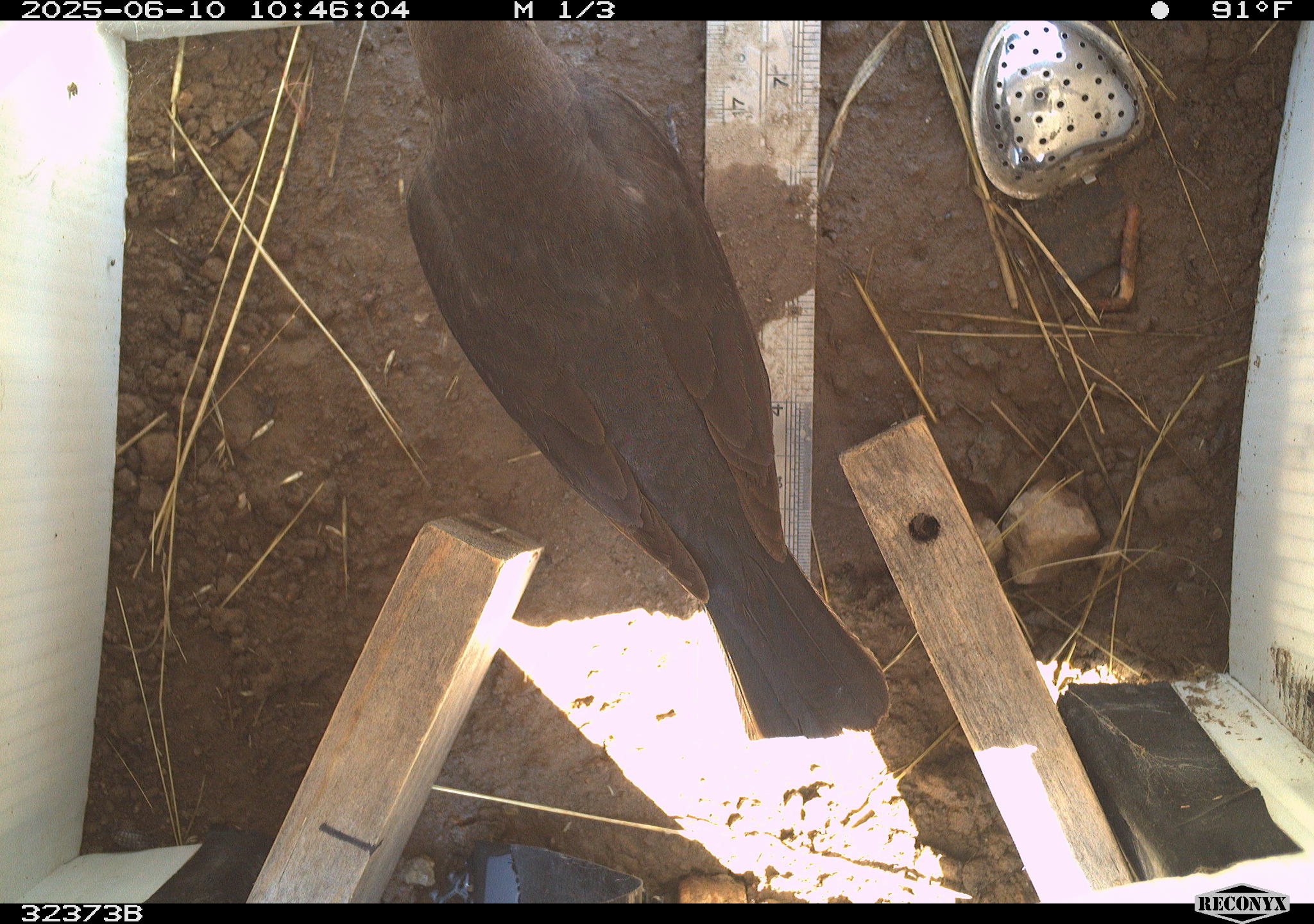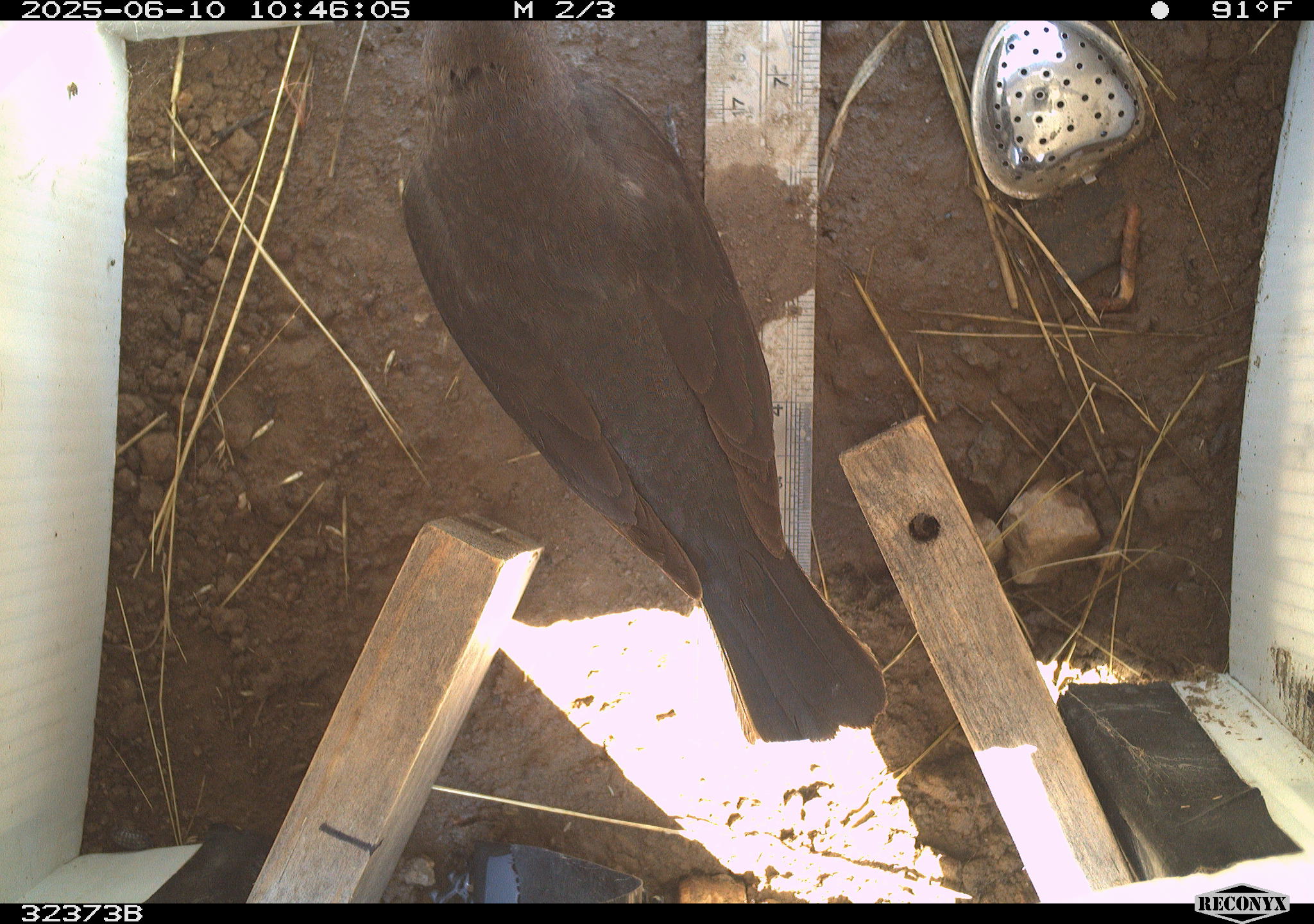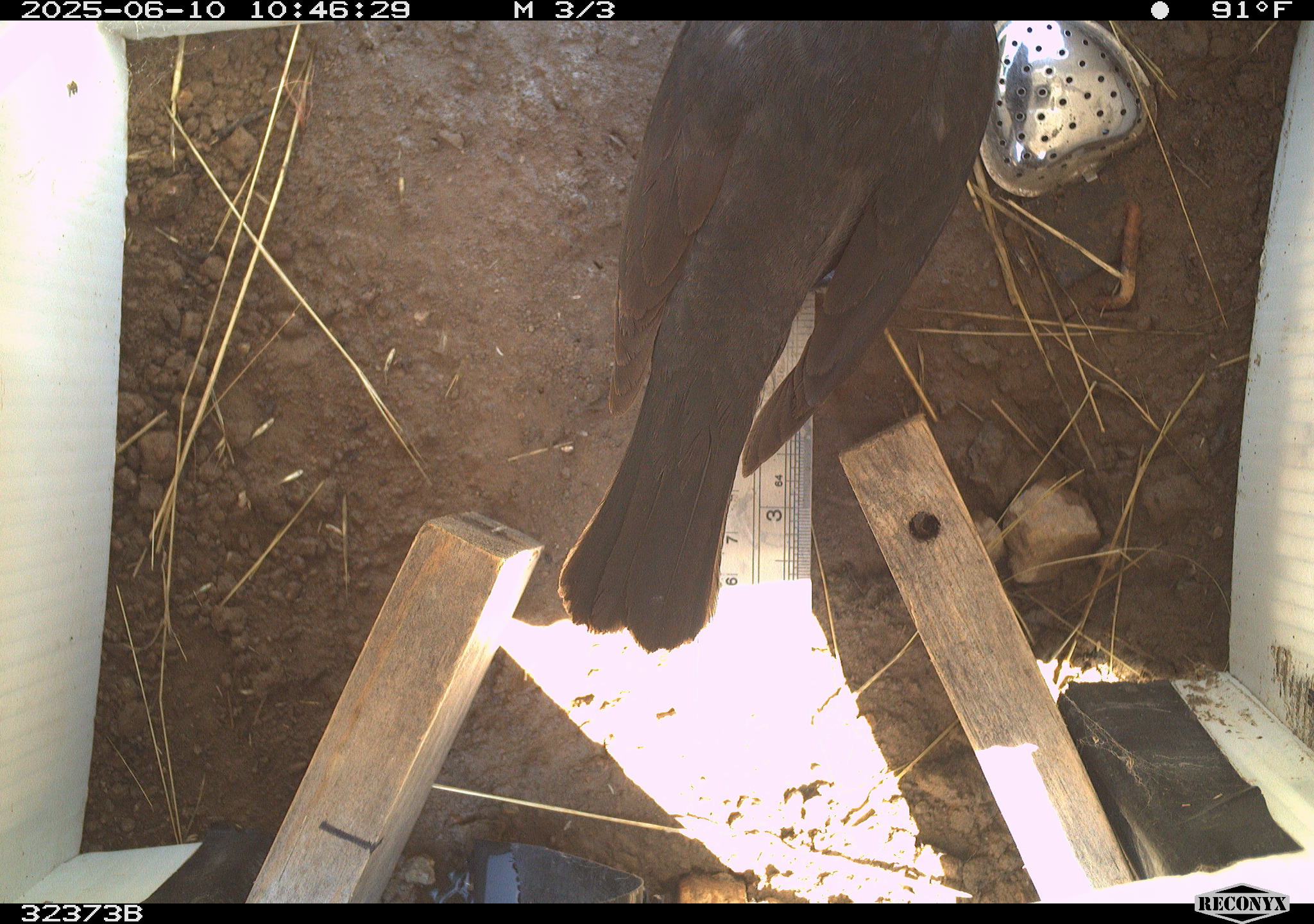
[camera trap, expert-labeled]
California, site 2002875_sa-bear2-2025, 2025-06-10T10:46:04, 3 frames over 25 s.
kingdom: Animalia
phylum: Chordata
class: Aves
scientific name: Aves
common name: bird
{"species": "bird (Aves)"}